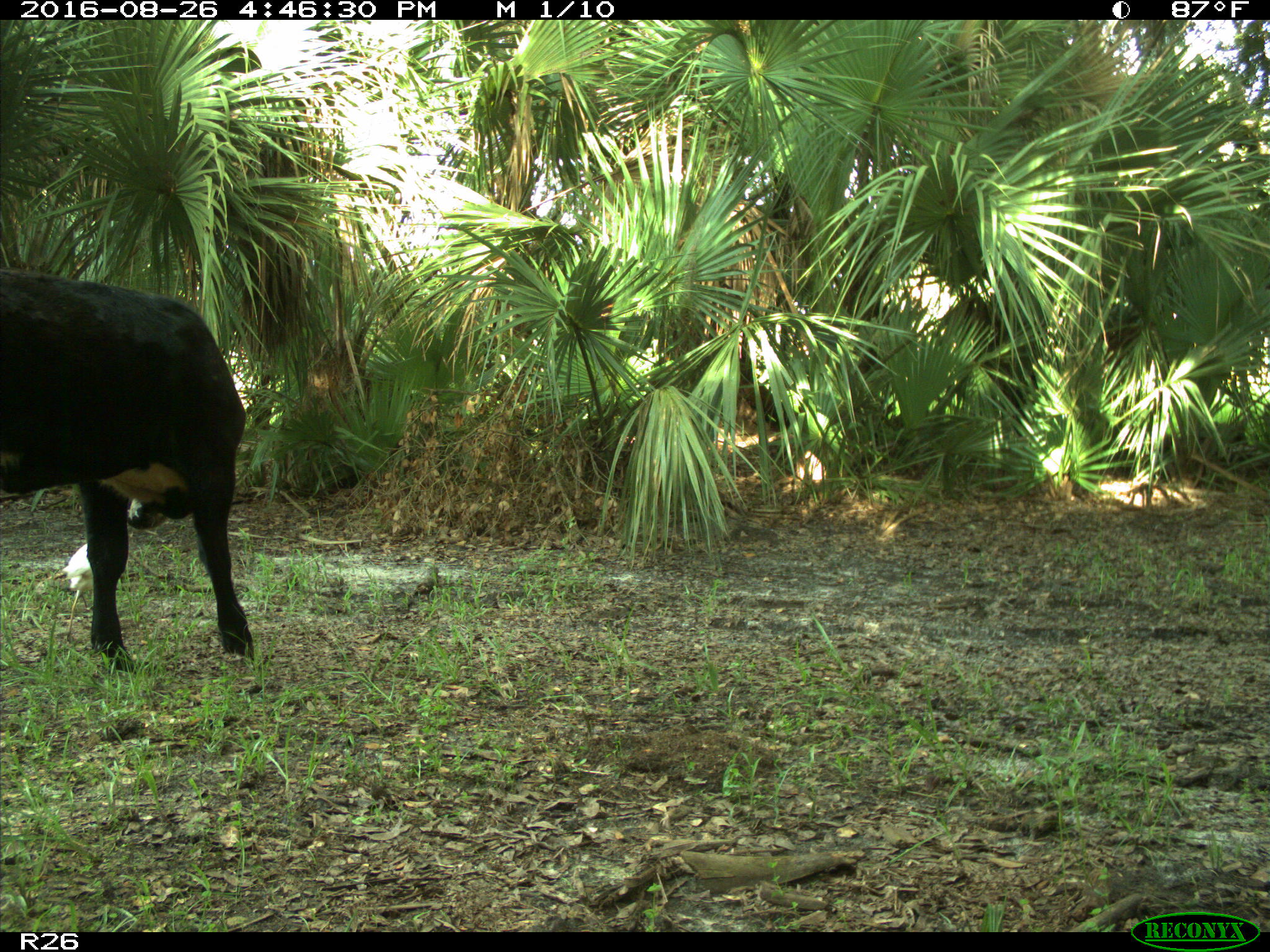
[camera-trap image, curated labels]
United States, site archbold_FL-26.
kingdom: Animalia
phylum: Chordata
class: Mammalia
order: Artiodactyla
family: Bovidae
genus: Bos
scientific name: Bos taurus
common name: domestic cow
Bos taurus (domestic cow).